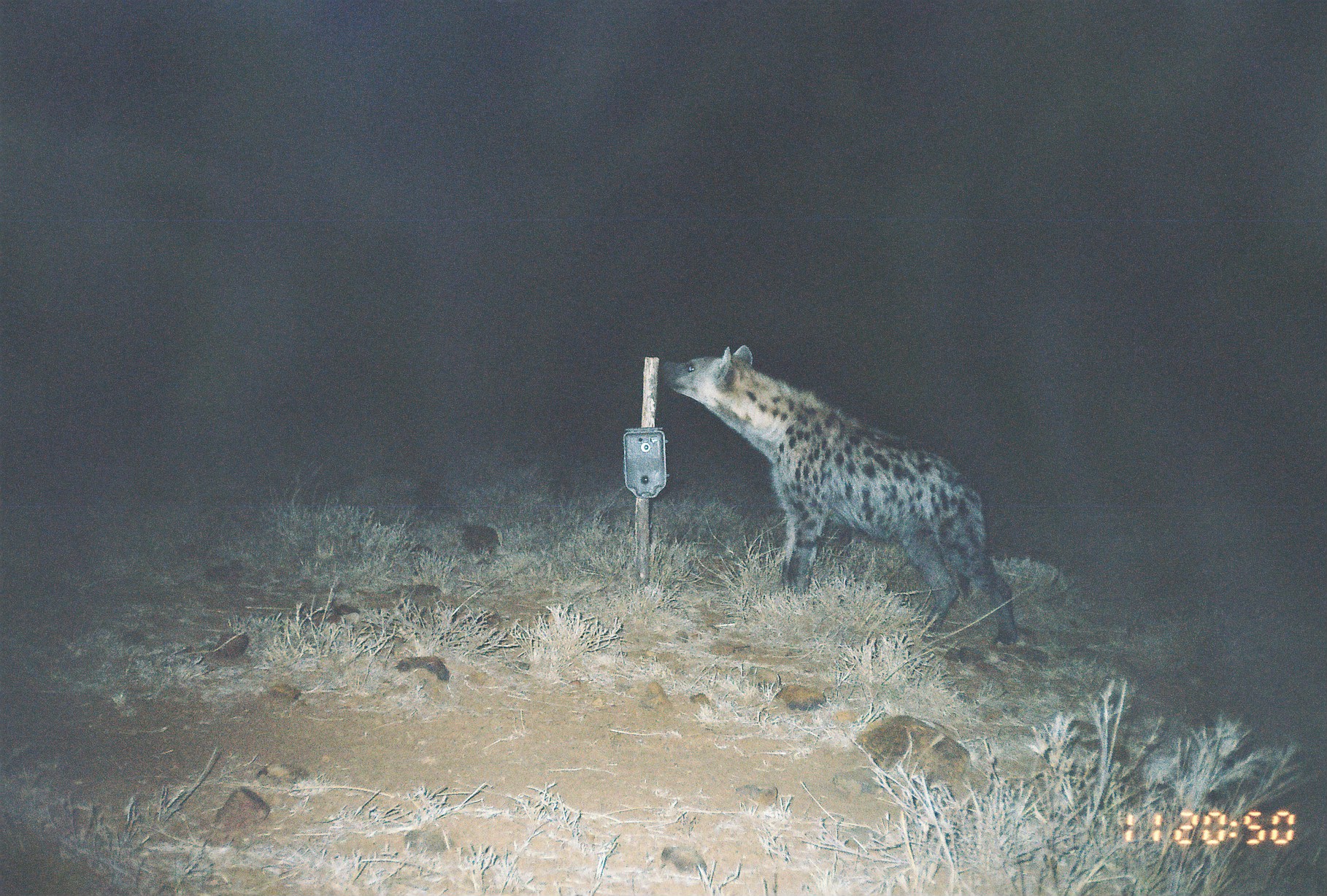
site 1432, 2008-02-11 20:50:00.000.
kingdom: Animalia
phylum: Chordata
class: Mammalia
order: Carnivora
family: Hyaenidae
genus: Crocuta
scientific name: Crocuta crocuta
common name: spotted hyena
Crocuta crocuta (spotted hyena), count 1.